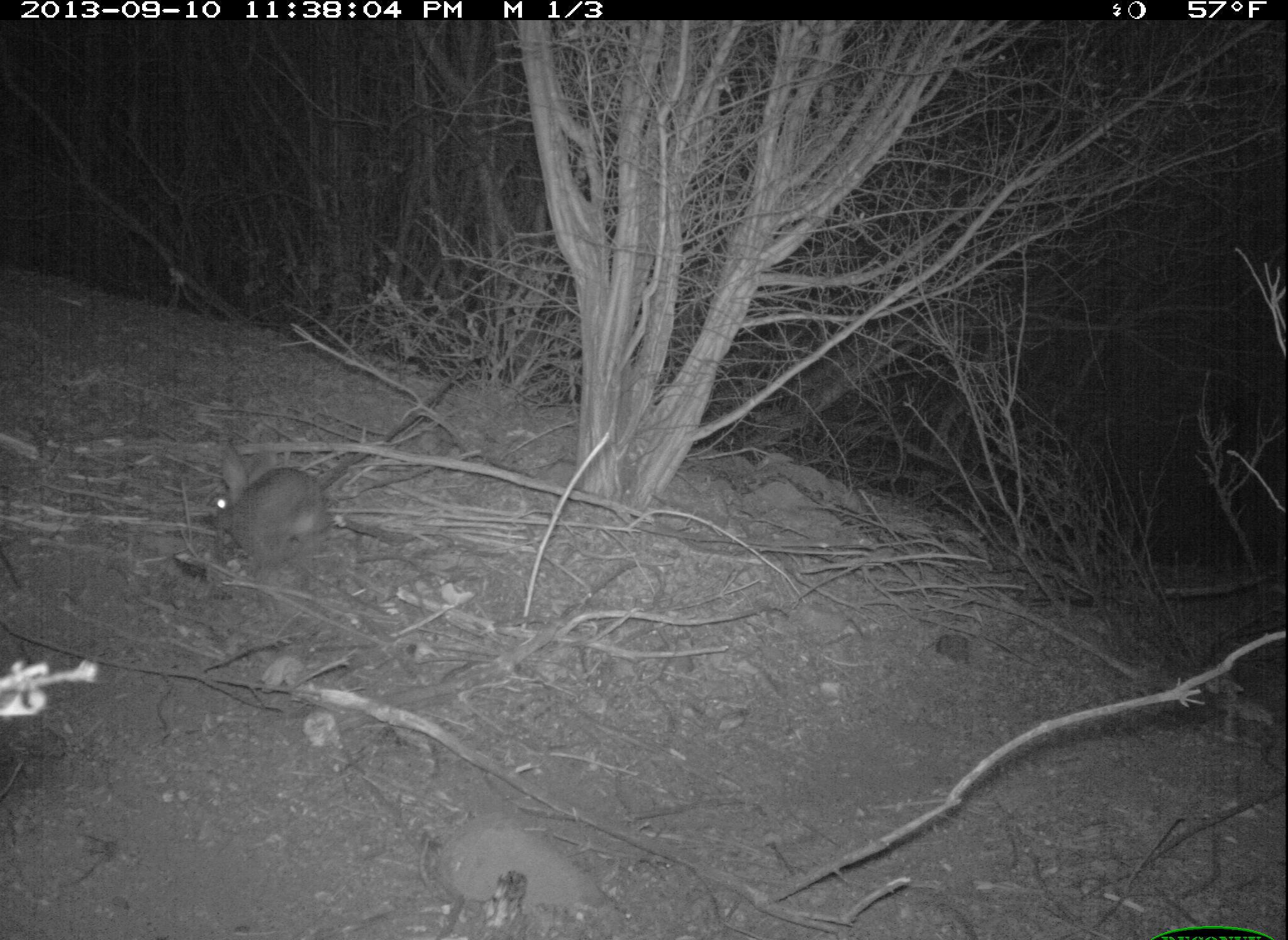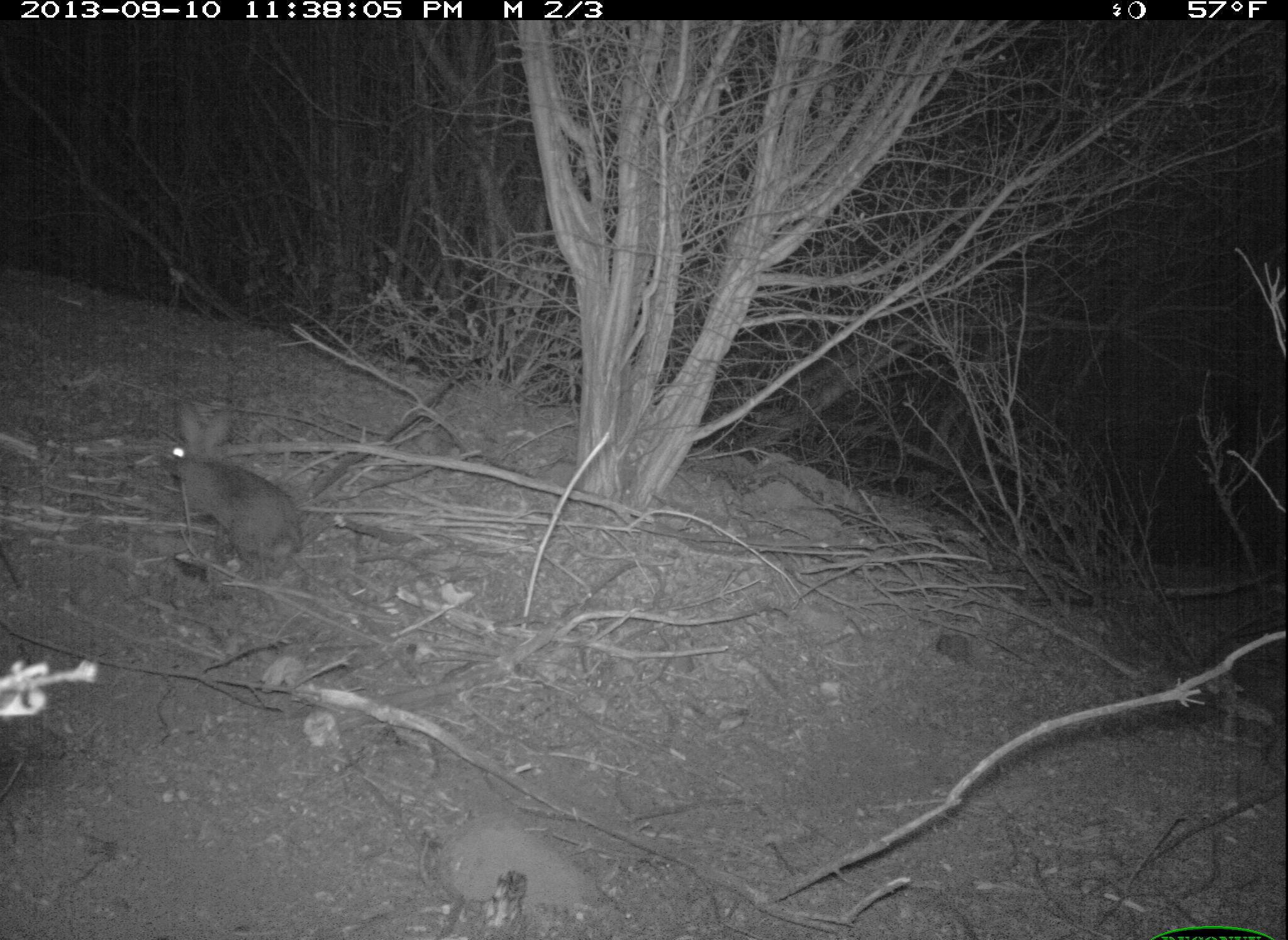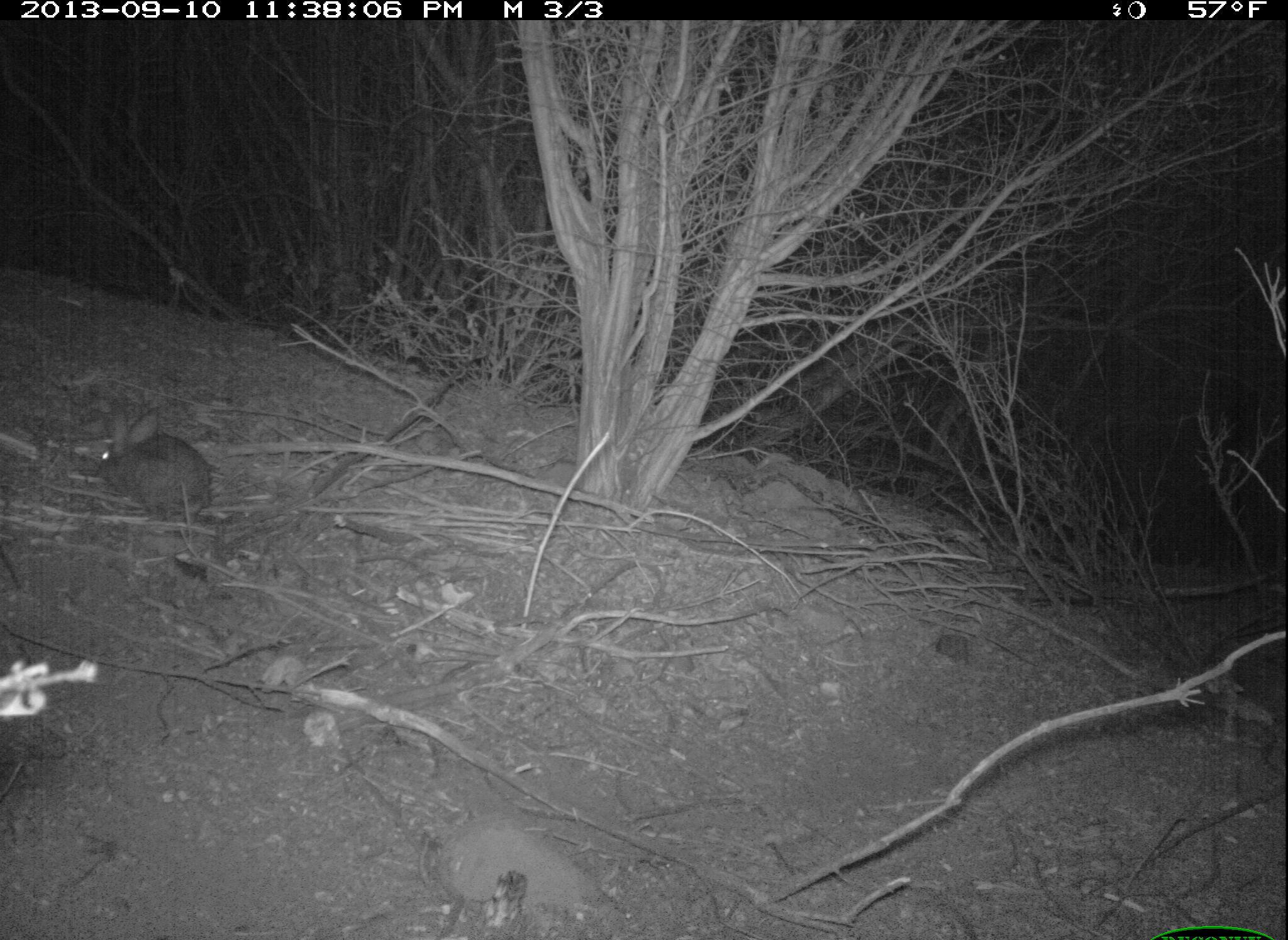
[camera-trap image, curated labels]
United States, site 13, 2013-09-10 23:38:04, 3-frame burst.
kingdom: Animalia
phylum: Chordata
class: Mammalia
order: Lagomorpha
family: Leporidae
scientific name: Leporidae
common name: rabbits and hares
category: rabbit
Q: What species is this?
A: Rabbit (rabbits and hares) (Leporidae).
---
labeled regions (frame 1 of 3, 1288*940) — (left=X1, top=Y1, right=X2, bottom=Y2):
rabbit: (left=213, top=442, right=330, bottom=565)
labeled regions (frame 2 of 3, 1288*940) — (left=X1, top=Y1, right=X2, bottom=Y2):
rabbit: (left=160, top=397, right=336, bottom=597)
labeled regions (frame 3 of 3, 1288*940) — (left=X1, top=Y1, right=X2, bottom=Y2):
rabbit: (left=96, top=405, right=214, bottom=530)